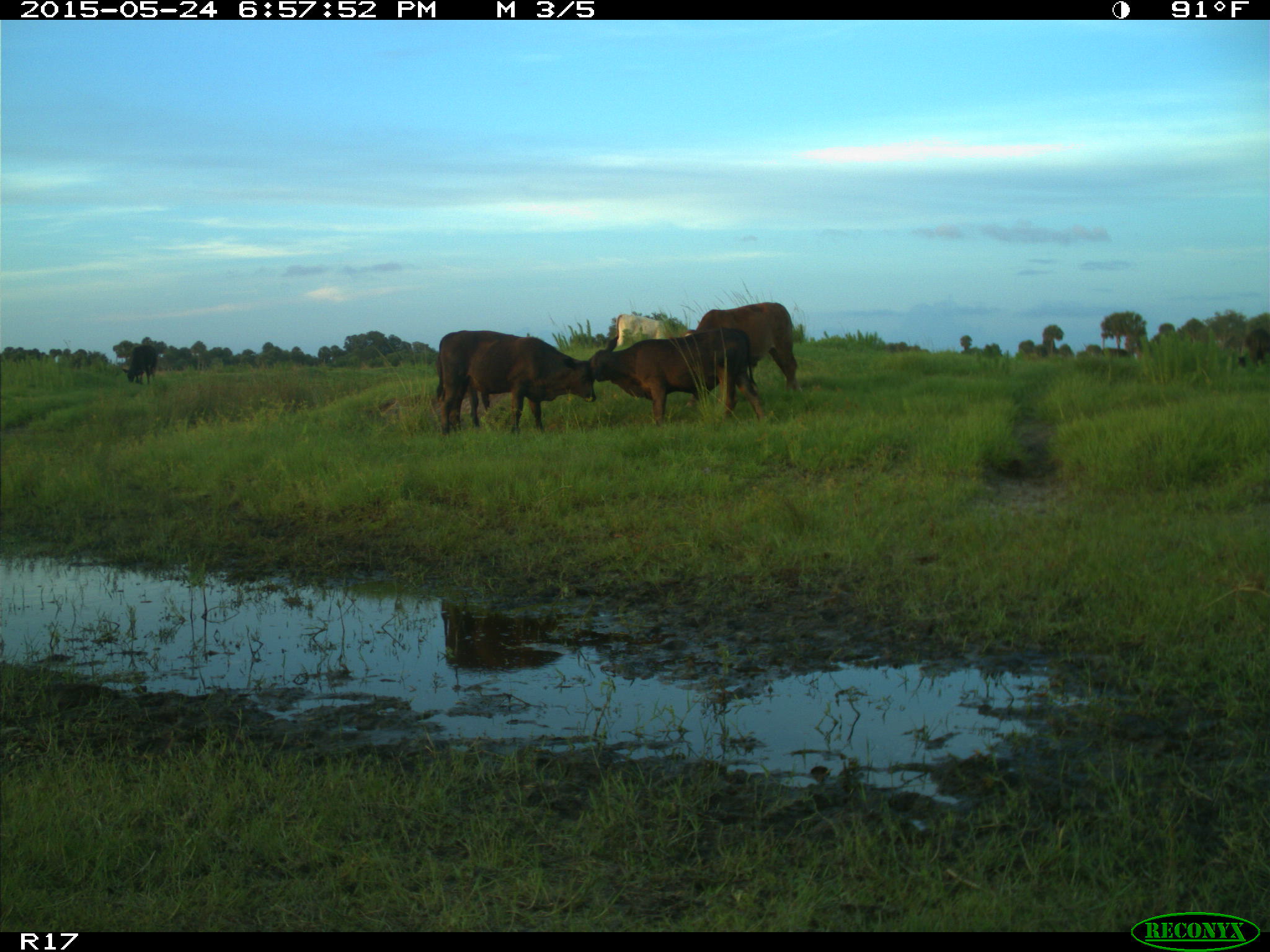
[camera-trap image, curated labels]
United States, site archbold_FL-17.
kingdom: Animalia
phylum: Chordata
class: Mammalia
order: Artiodactyla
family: Bovidae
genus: Bos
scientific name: Bos taurus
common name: domestic cow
Bos taurus (domestic cow).